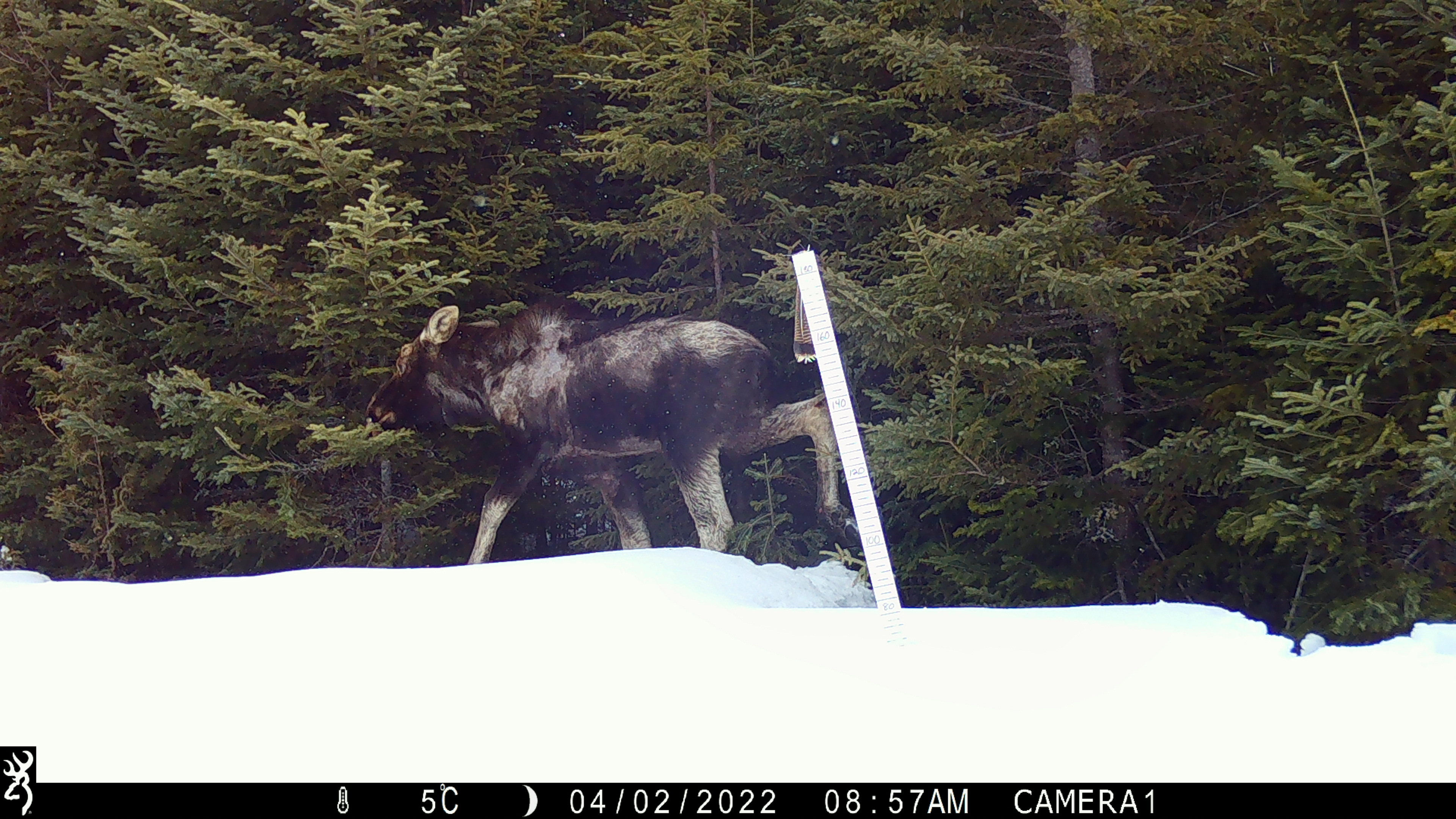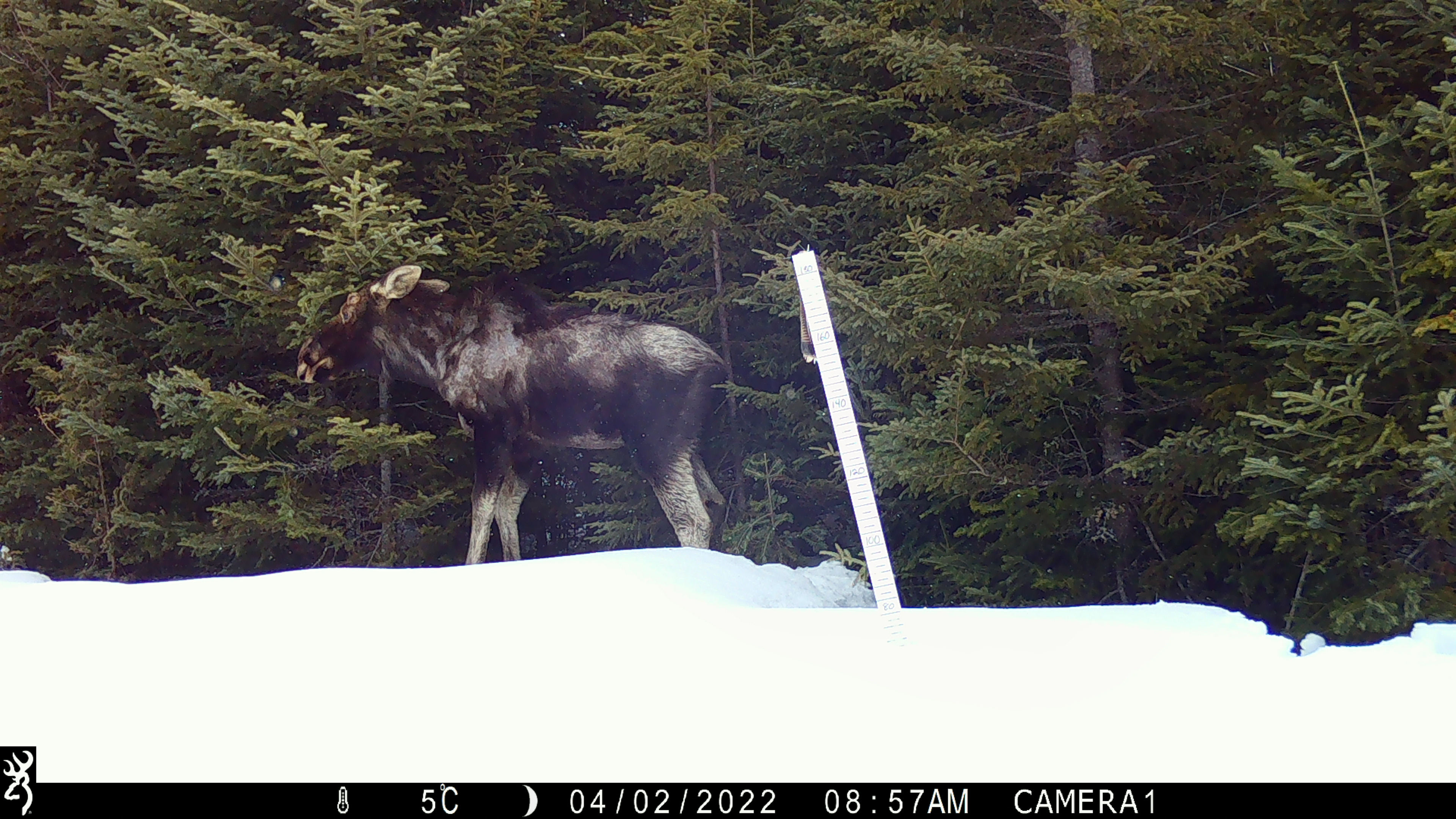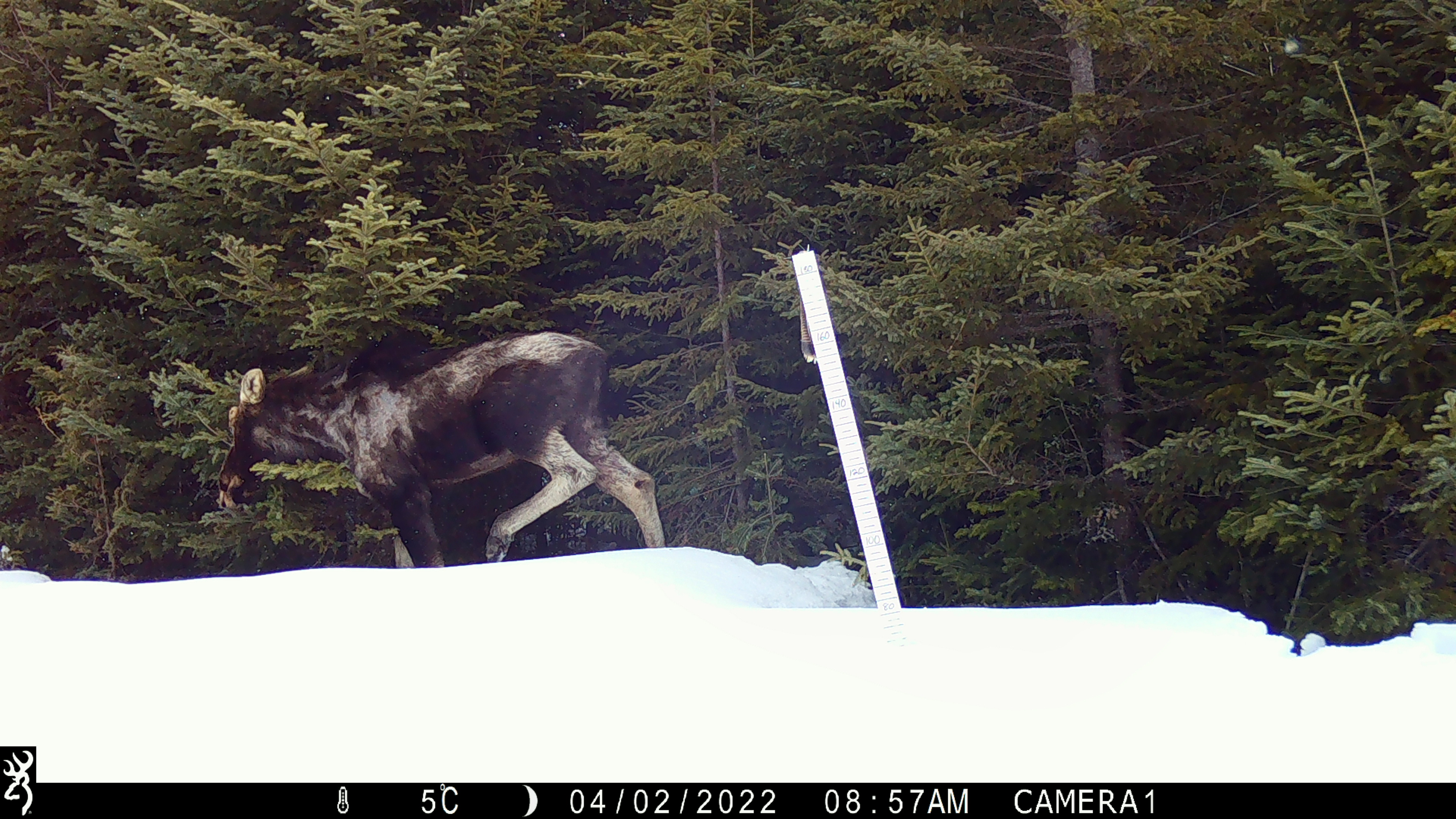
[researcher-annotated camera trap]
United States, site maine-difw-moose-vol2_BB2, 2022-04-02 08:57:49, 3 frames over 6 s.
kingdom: Animalia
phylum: Chordata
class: Mammalia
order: Artiodactyla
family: Cervidae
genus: Alces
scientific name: Alces alces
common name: moose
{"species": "moose (Alces alces)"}